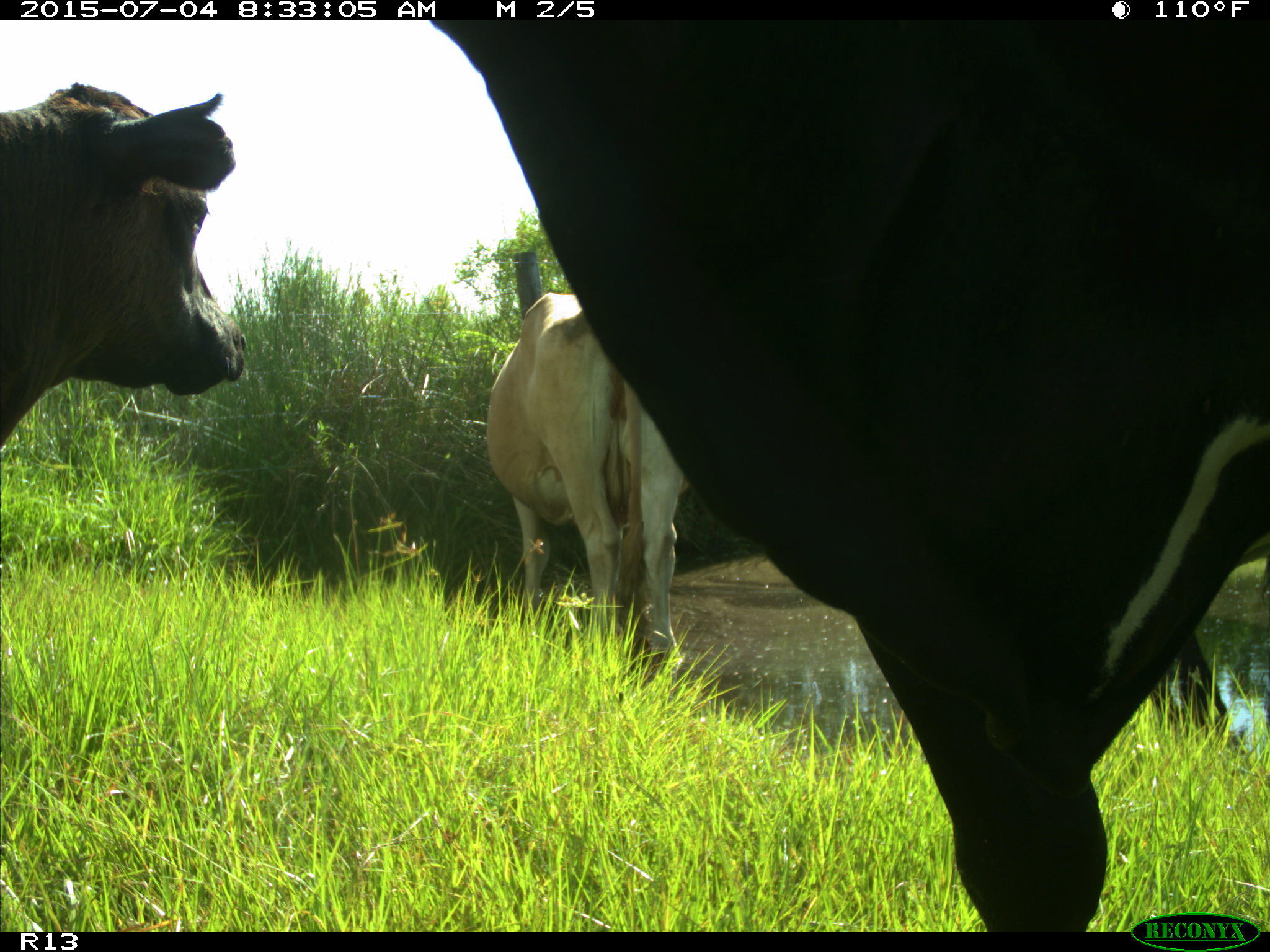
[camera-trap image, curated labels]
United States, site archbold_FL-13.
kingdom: Animalia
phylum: Chordata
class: Mammalia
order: Artiodactyla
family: Bovidae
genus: Bos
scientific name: Bos taurus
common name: domestic cow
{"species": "Bos taurus (domestic cow)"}